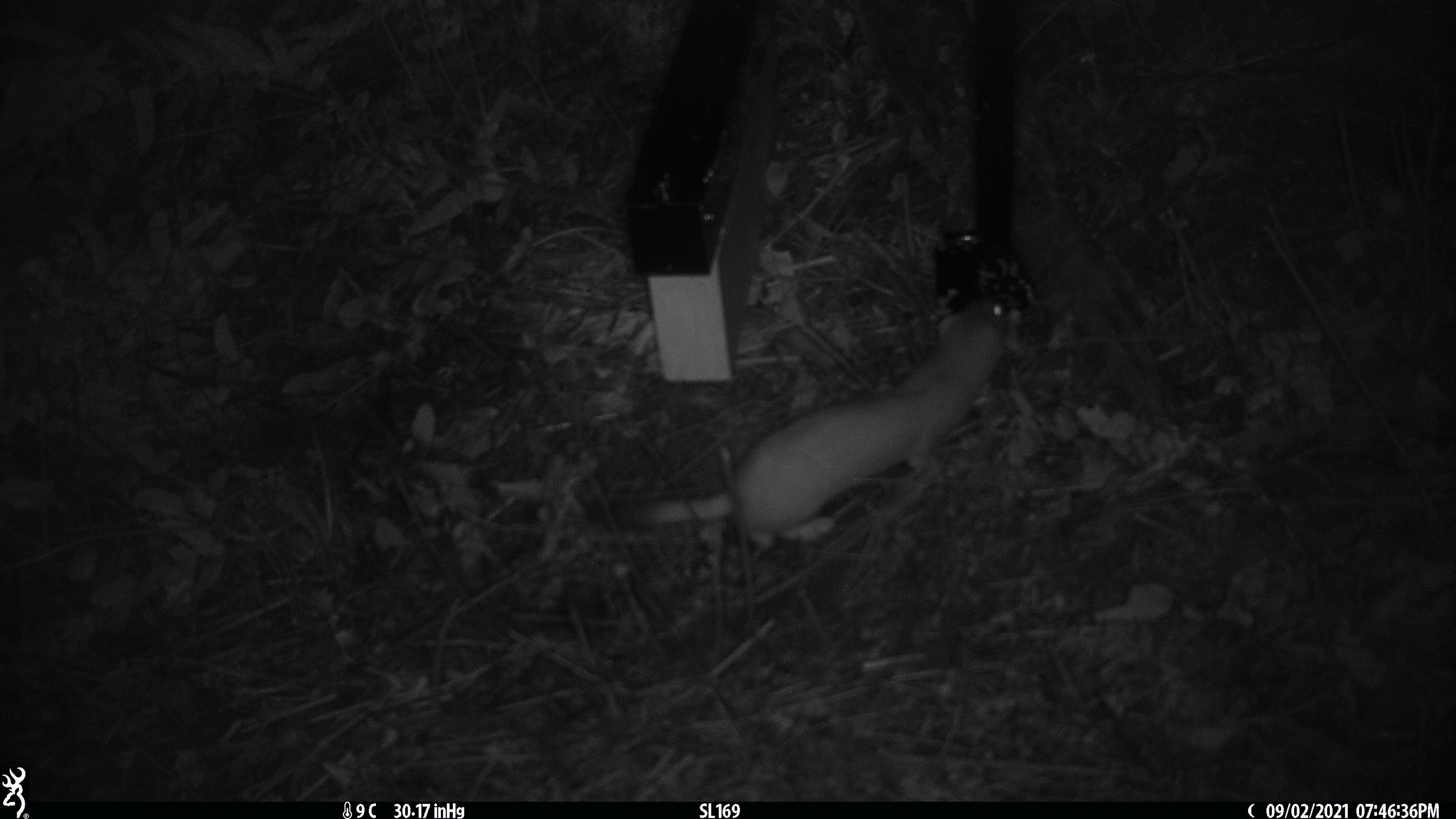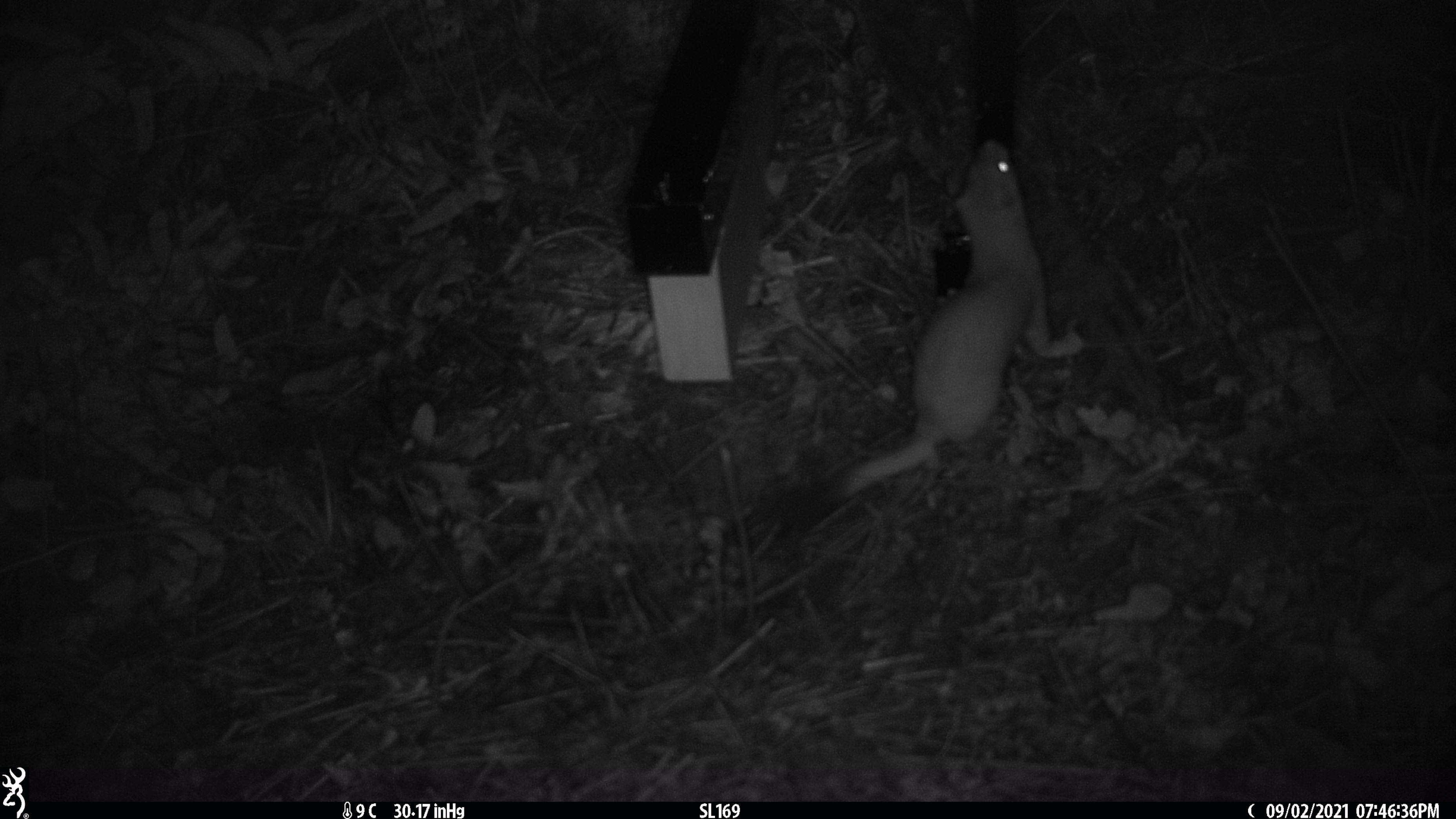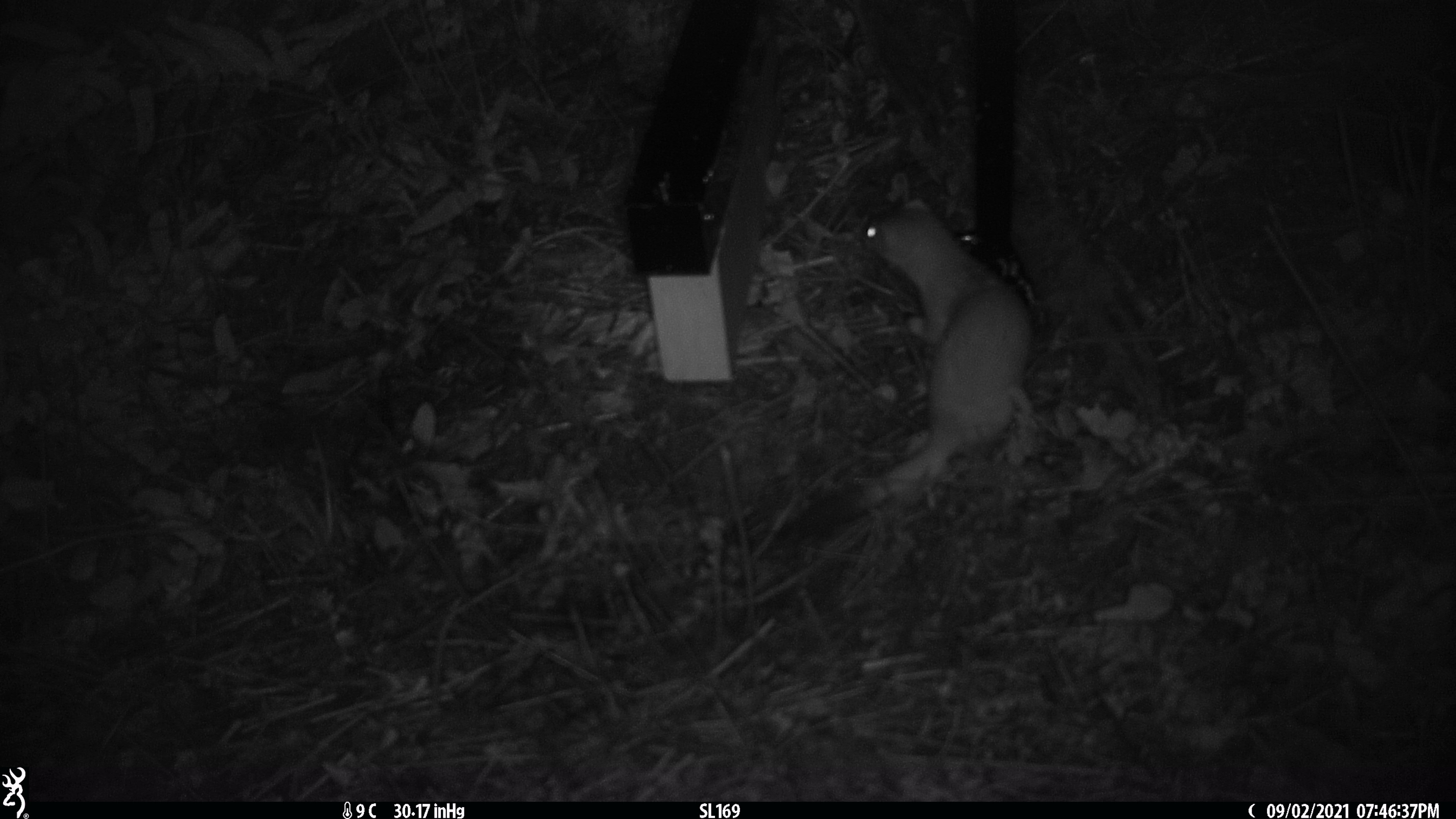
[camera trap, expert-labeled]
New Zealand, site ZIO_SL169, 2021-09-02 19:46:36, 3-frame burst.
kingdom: Animalia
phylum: Chordata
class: Mammalia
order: Carnivora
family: Mustelidae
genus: Mustela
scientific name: Mustela erminea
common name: stoat